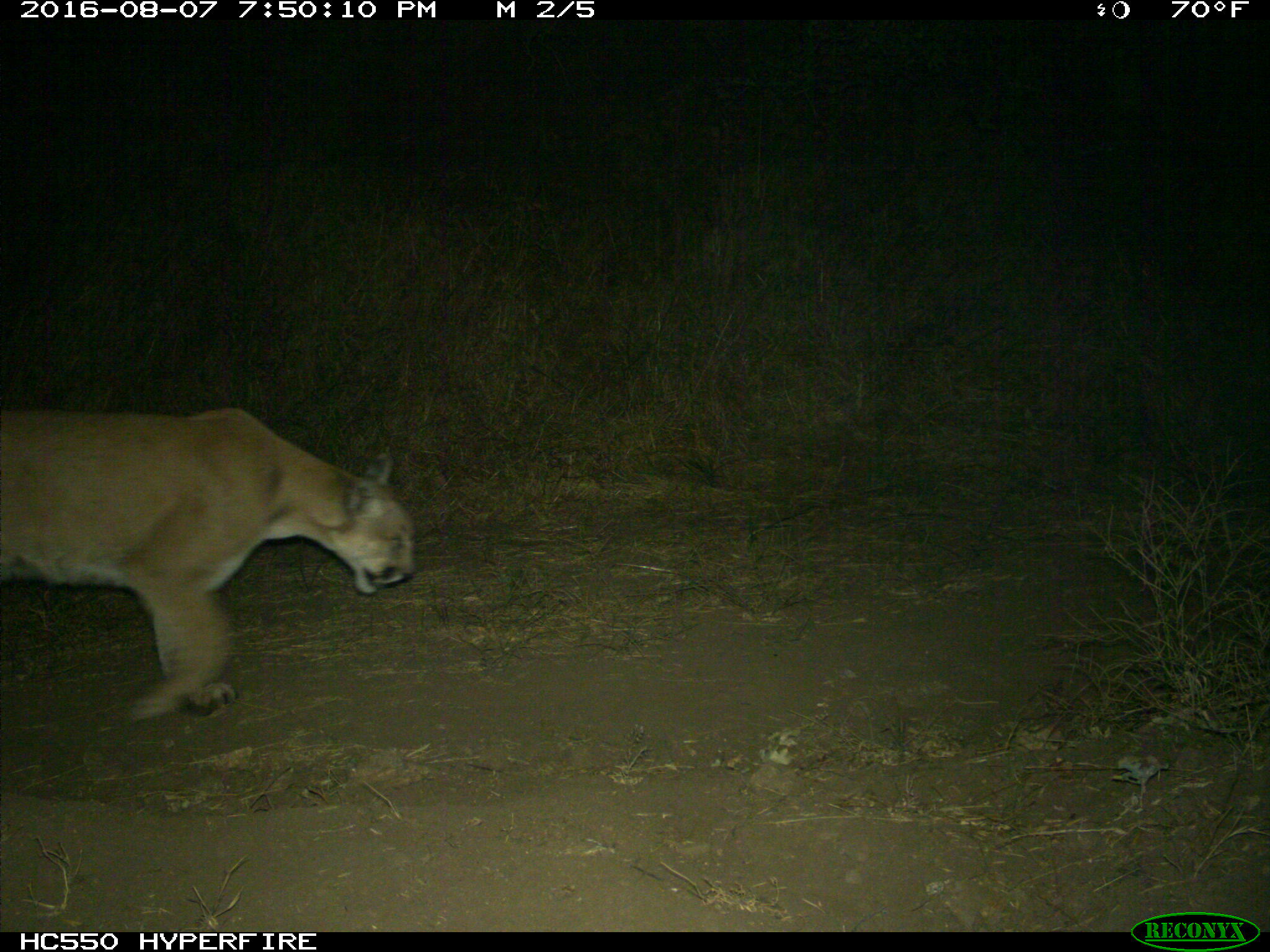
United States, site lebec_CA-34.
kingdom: Animalia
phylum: Chordata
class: Mammalia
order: Carnivora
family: Felidae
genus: Puma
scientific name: Puma concolor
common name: mountain lion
Puma concolor (mountain lion).